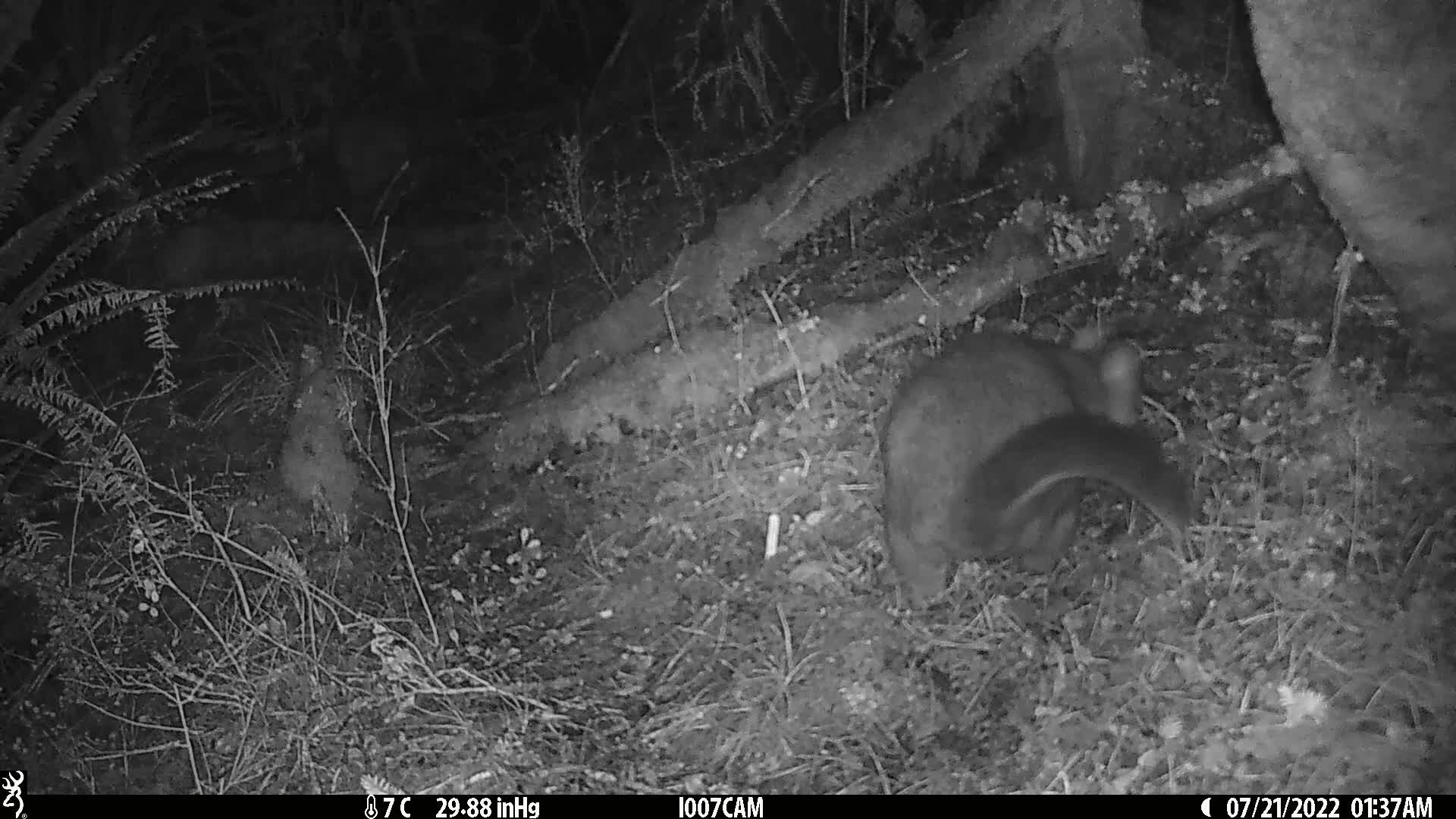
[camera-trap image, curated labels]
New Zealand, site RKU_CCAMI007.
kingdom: Animalia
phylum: Chordata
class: Mammalia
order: Diprotodontia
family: Phalangeridae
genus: Trichosurus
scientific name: Trichosurus vulpecula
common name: common brushtail possum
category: possum